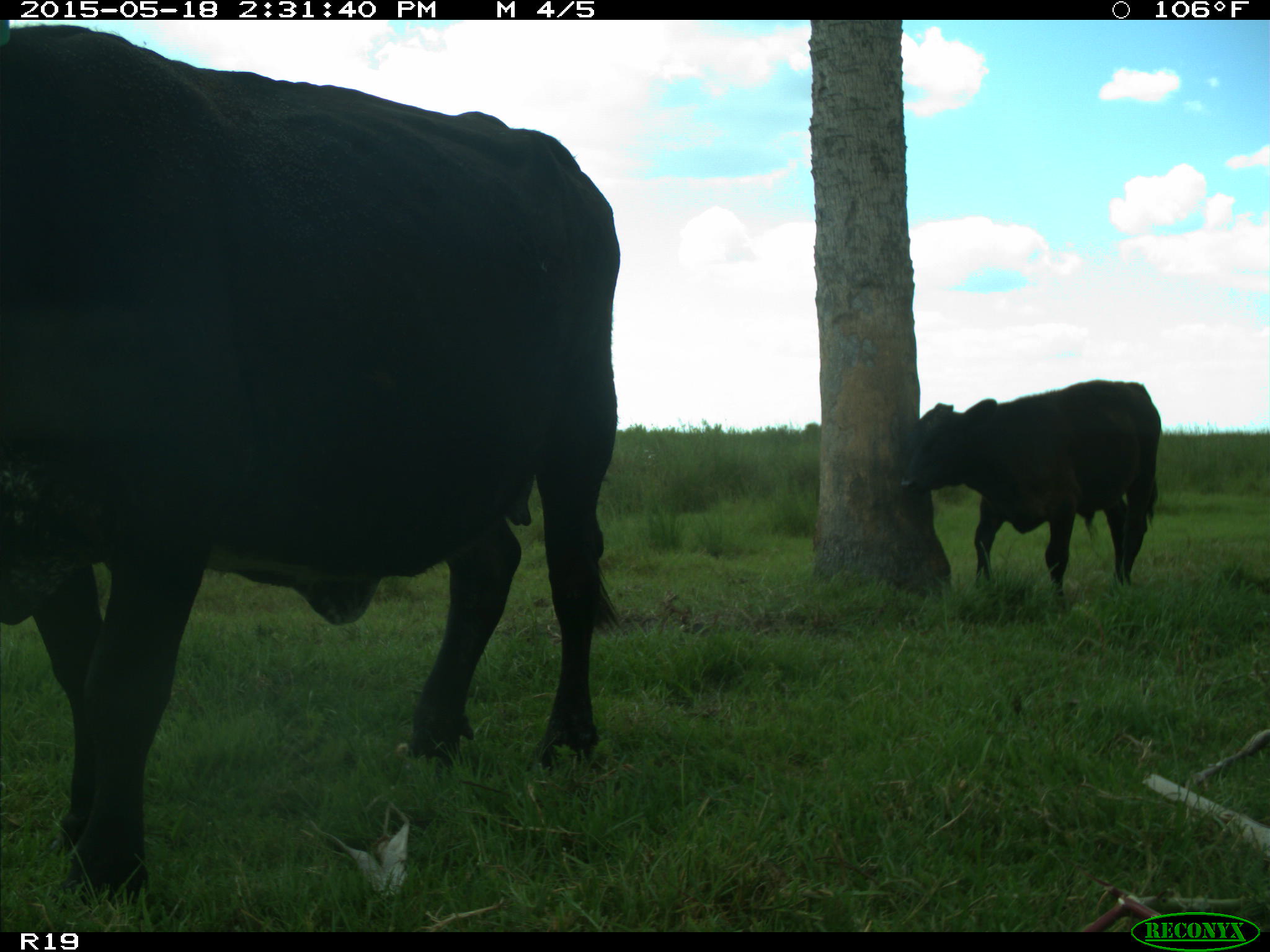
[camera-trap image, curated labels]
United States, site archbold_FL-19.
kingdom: Animalia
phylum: Chordata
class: Mammalia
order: Artiodactyla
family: Bovidae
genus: Bos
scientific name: Bos taurus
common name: domestic cow